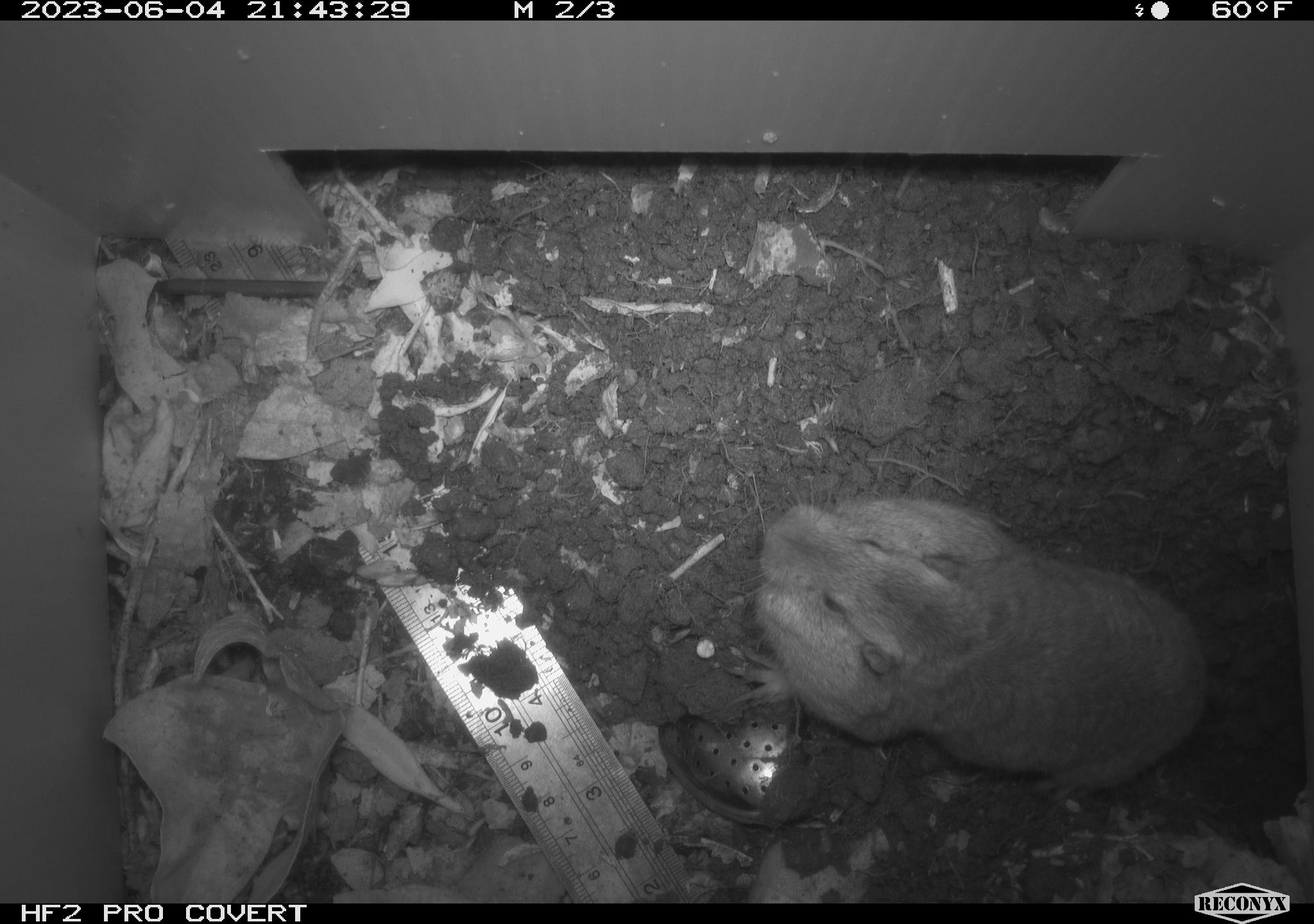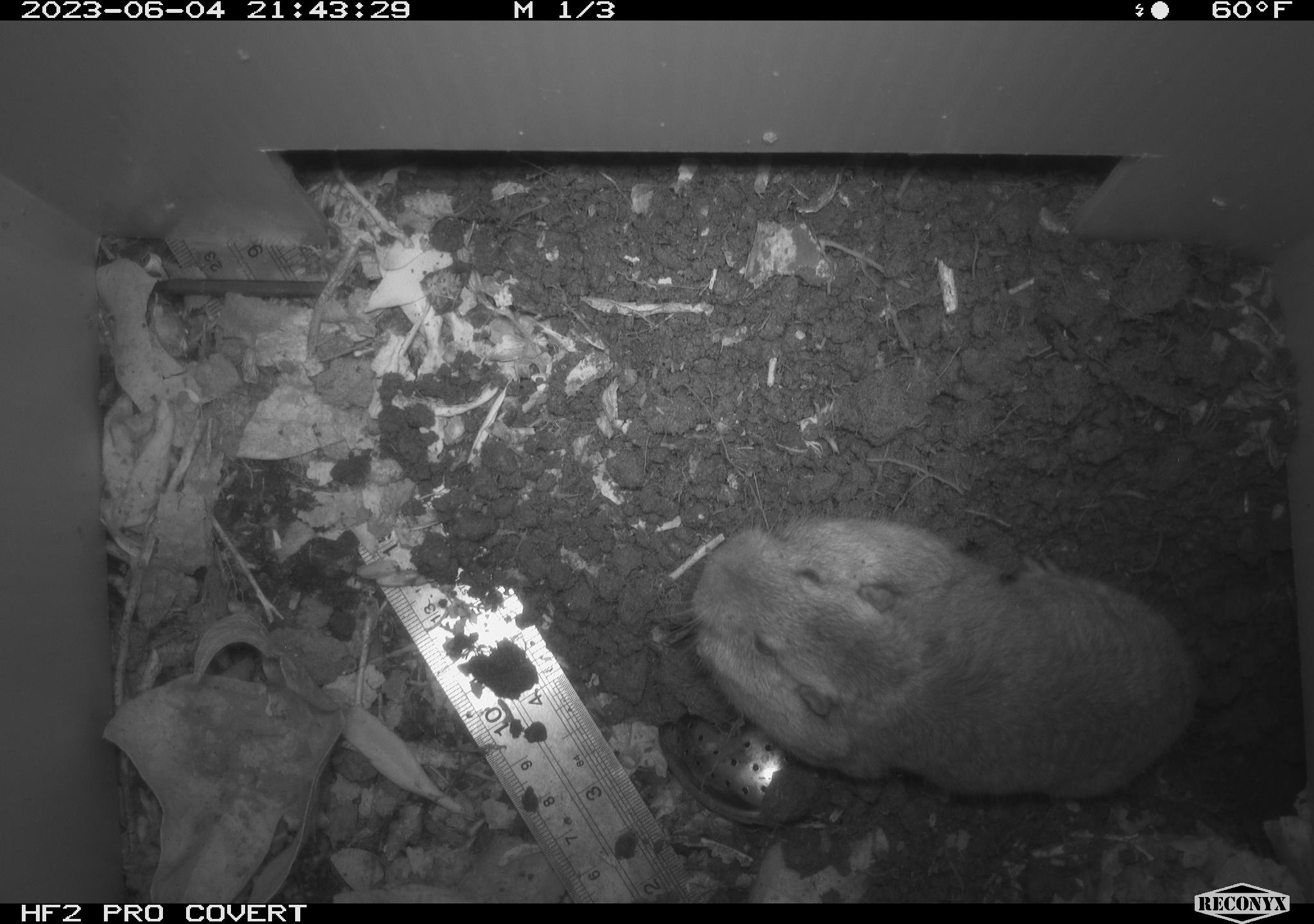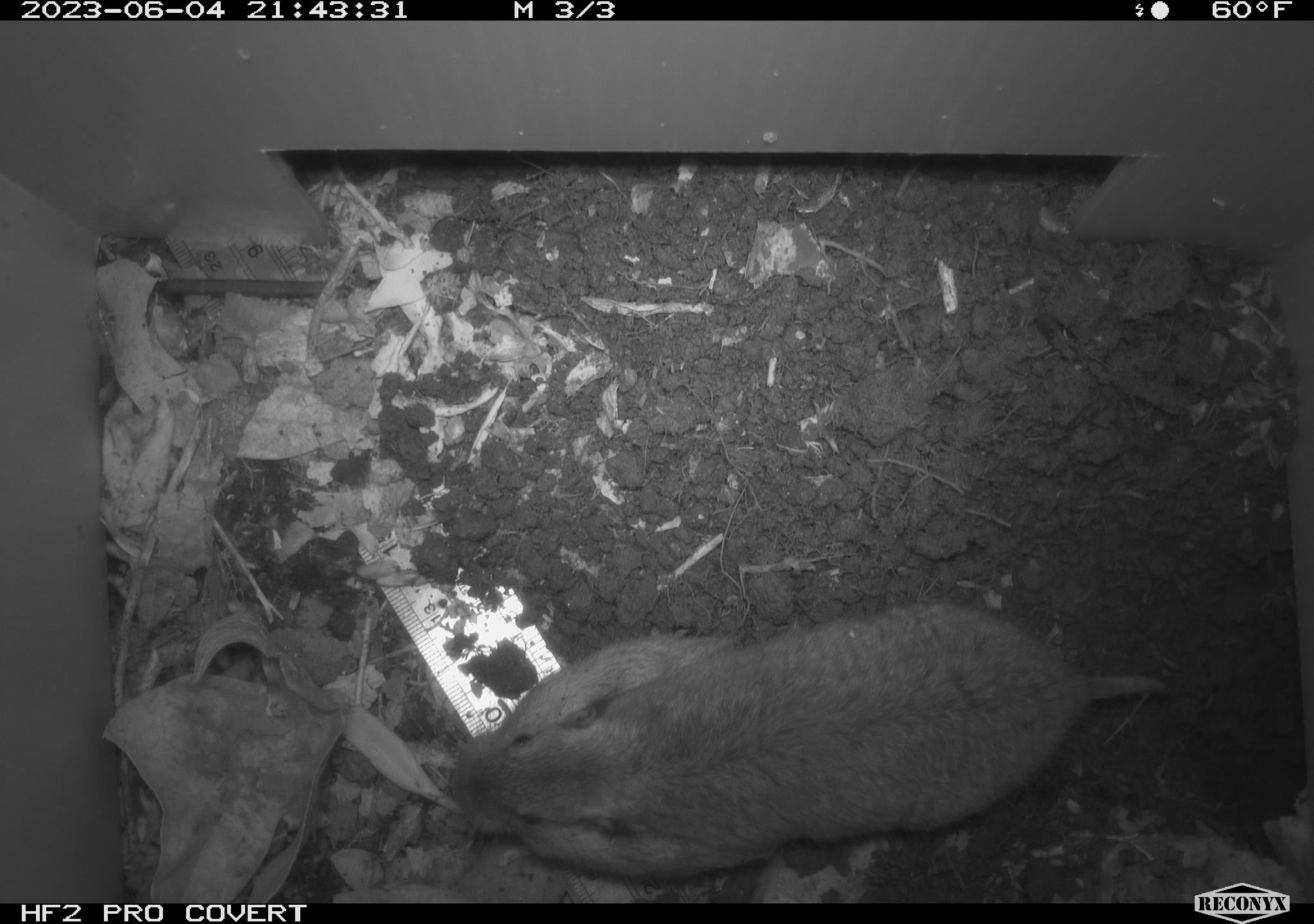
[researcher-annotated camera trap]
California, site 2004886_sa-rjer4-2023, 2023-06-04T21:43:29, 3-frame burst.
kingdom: Animalia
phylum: Chordata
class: Mammalia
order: Rodentia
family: Geomyidae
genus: Megascapheus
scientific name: Megascapheus bottae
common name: botta's pocket gopher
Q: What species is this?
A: Botta's pocket gopher (Megascapheus bottae).